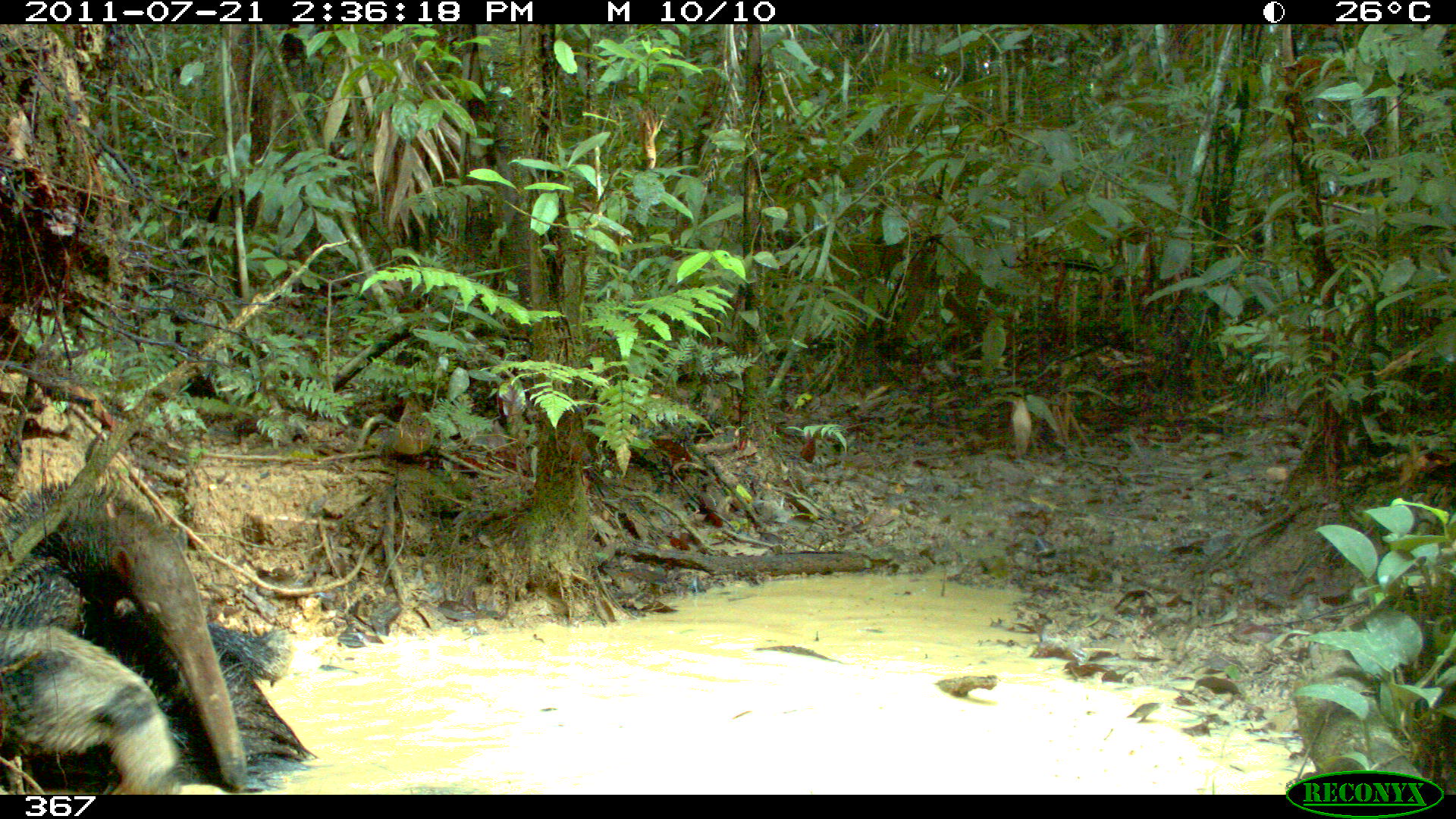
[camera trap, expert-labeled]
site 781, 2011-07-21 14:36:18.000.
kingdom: Animalia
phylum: Chordata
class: Mammalia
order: Pilosa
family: Myrmecophagidae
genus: Myrmecophaga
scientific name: Myrmecophaga tridactyla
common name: giant anteater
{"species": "Myrmecophaga tridactyla (giant anteater)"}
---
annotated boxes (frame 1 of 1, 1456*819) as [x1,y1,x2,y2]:
myrmecophaga tridactyla: [0,480,320,795]